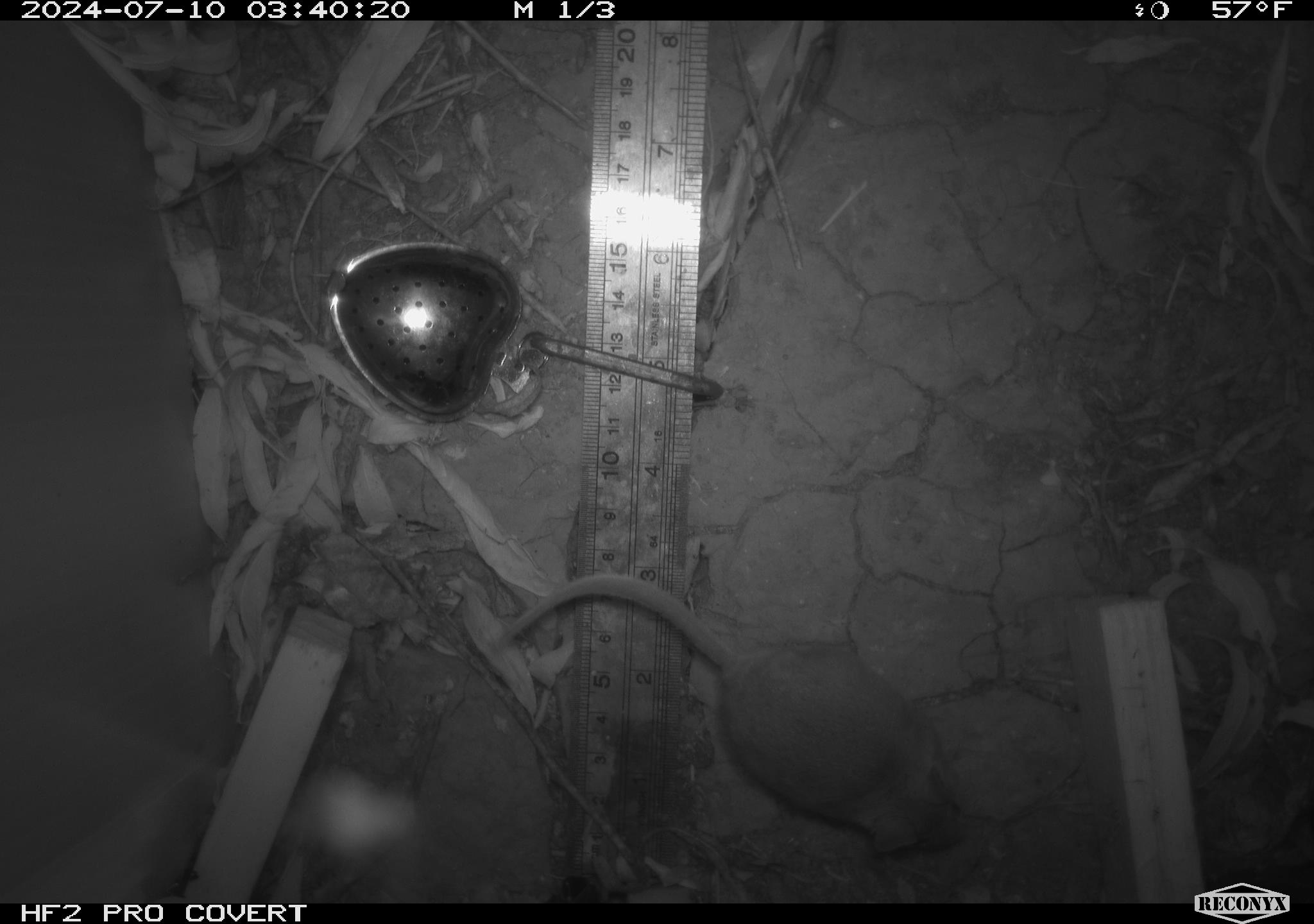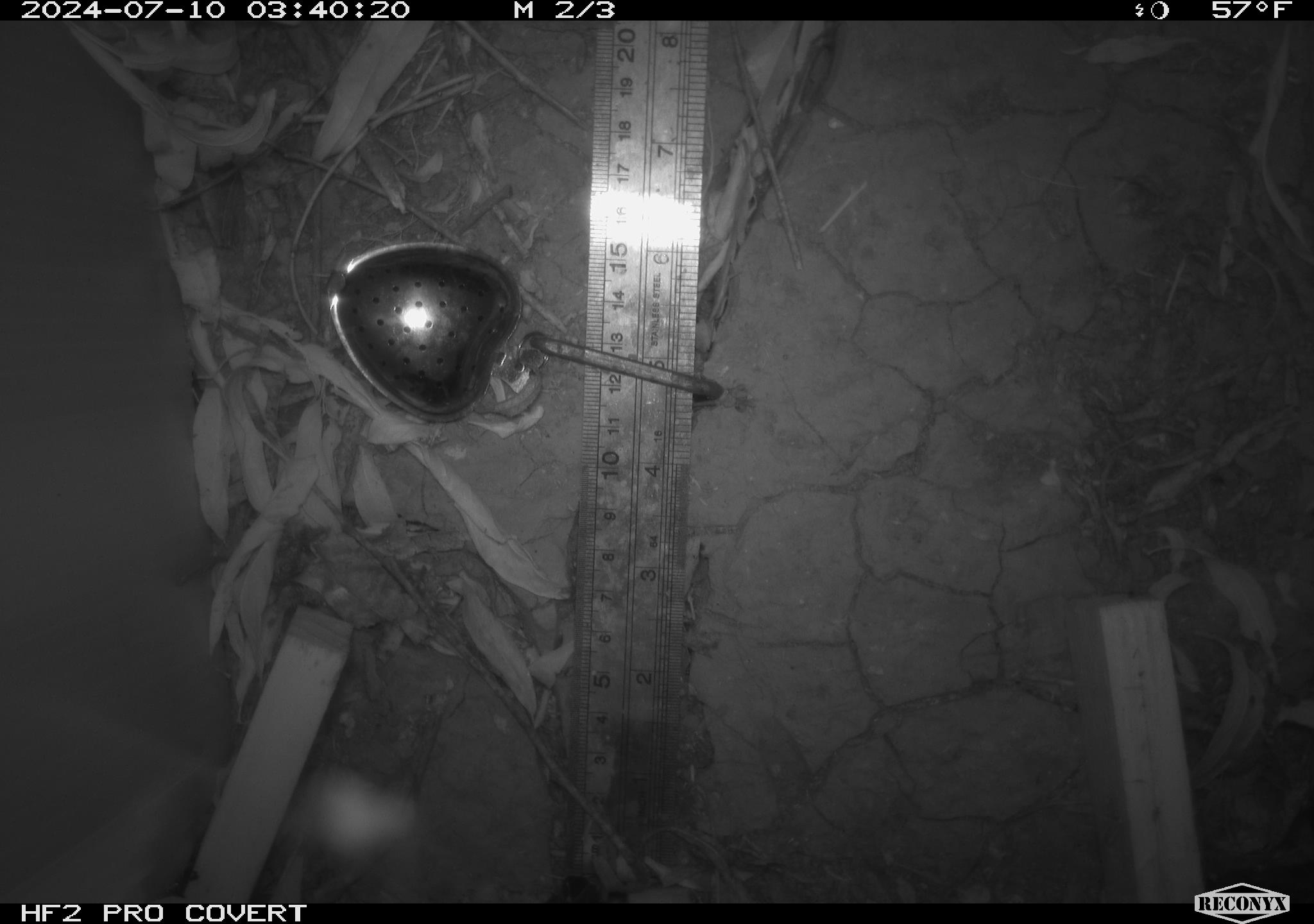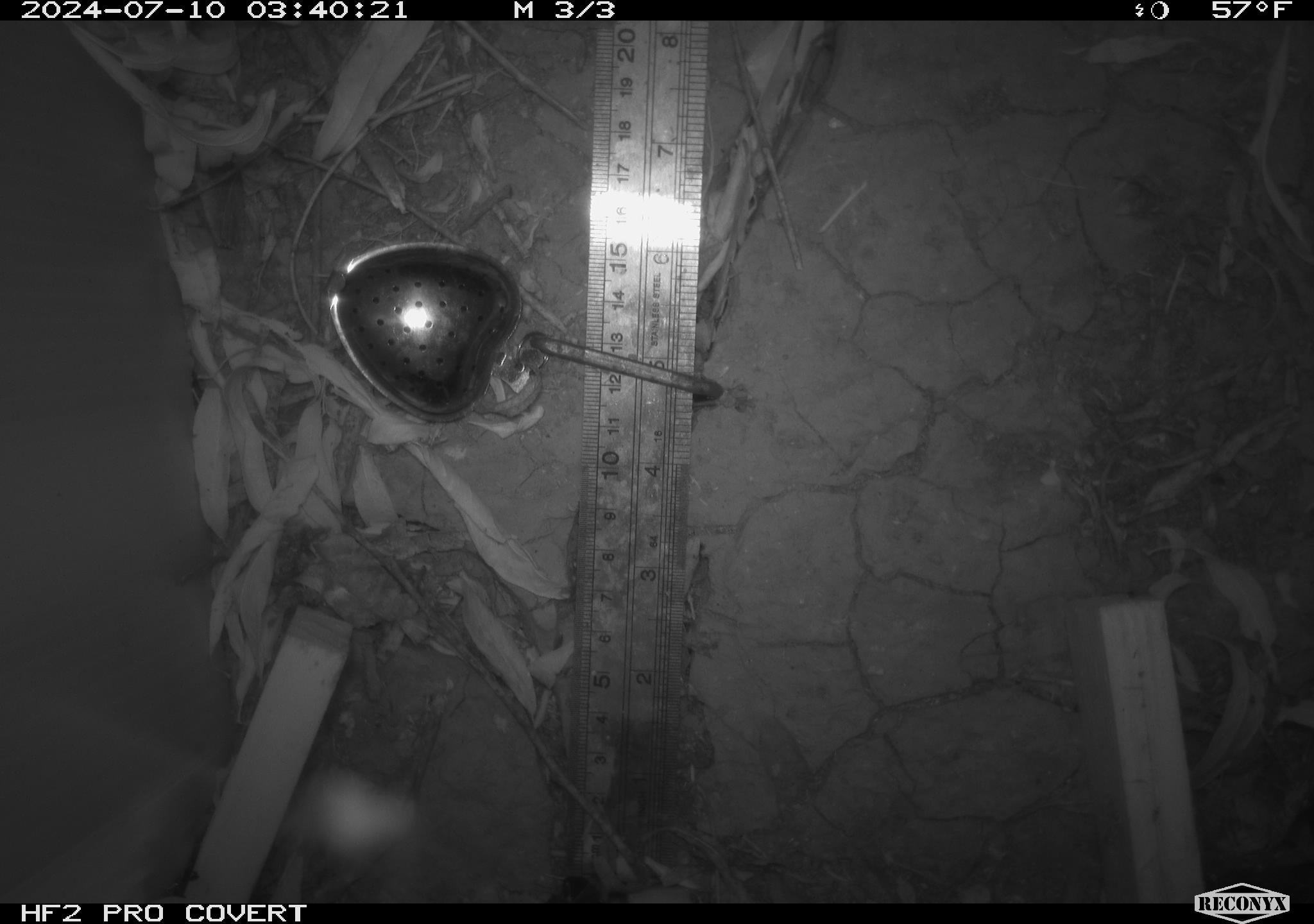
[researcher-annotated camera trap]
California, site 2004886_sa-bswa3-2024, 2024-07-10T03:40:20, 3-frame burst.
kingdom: Animalia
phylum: Chordata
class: Mammalia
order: Rodentia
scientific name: Rodentia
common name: mouse species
Mouse species (Rodentia).